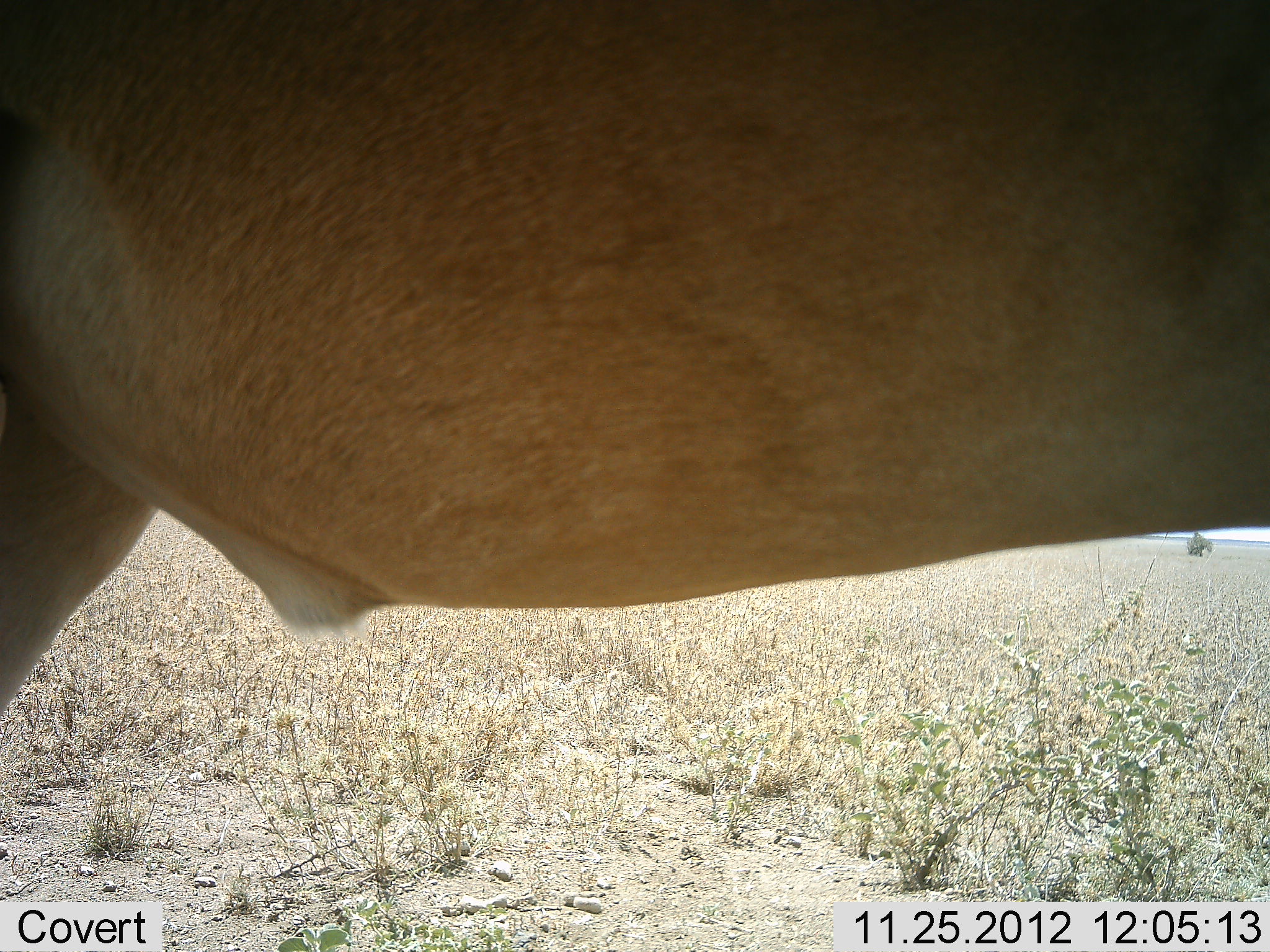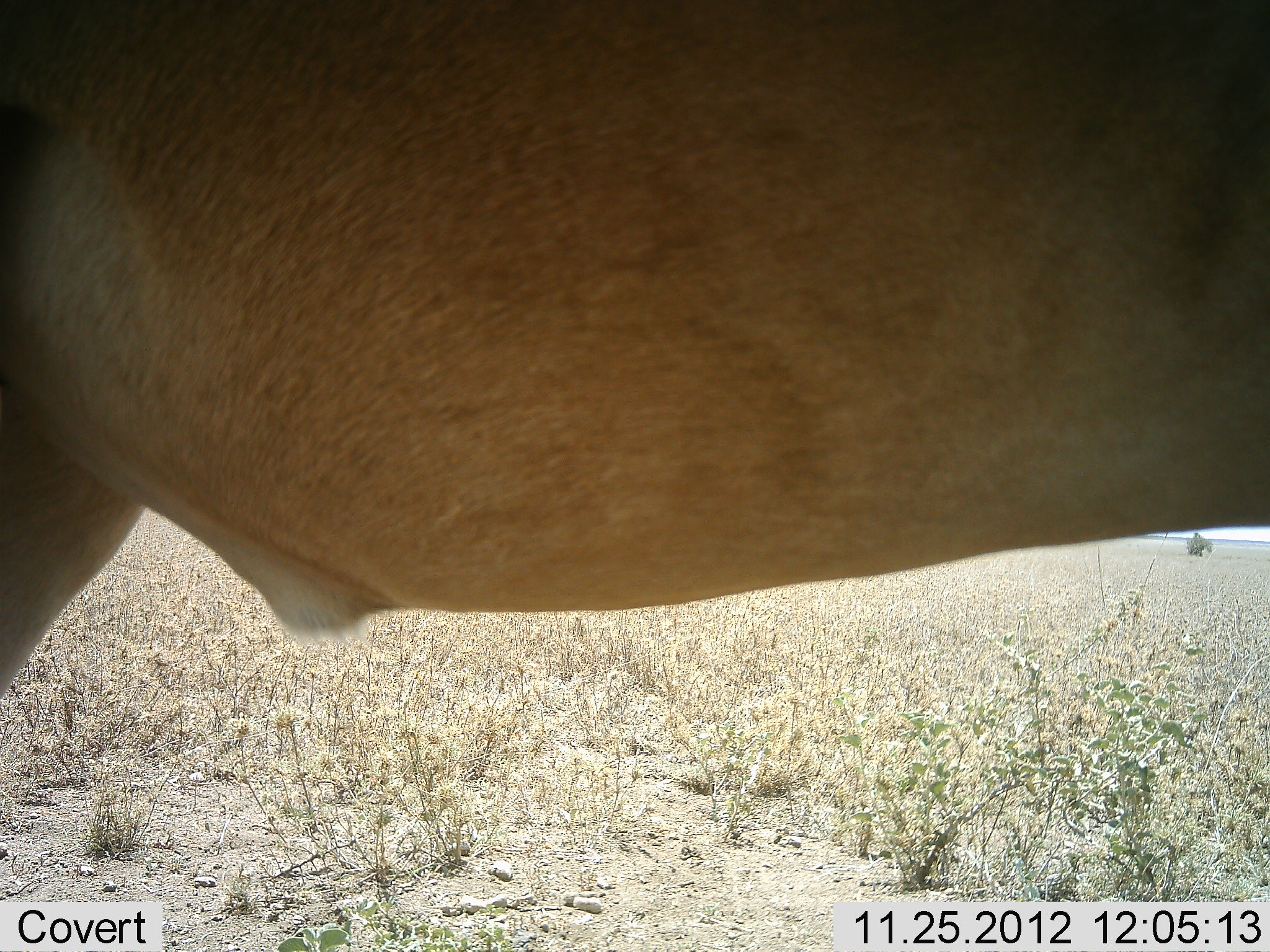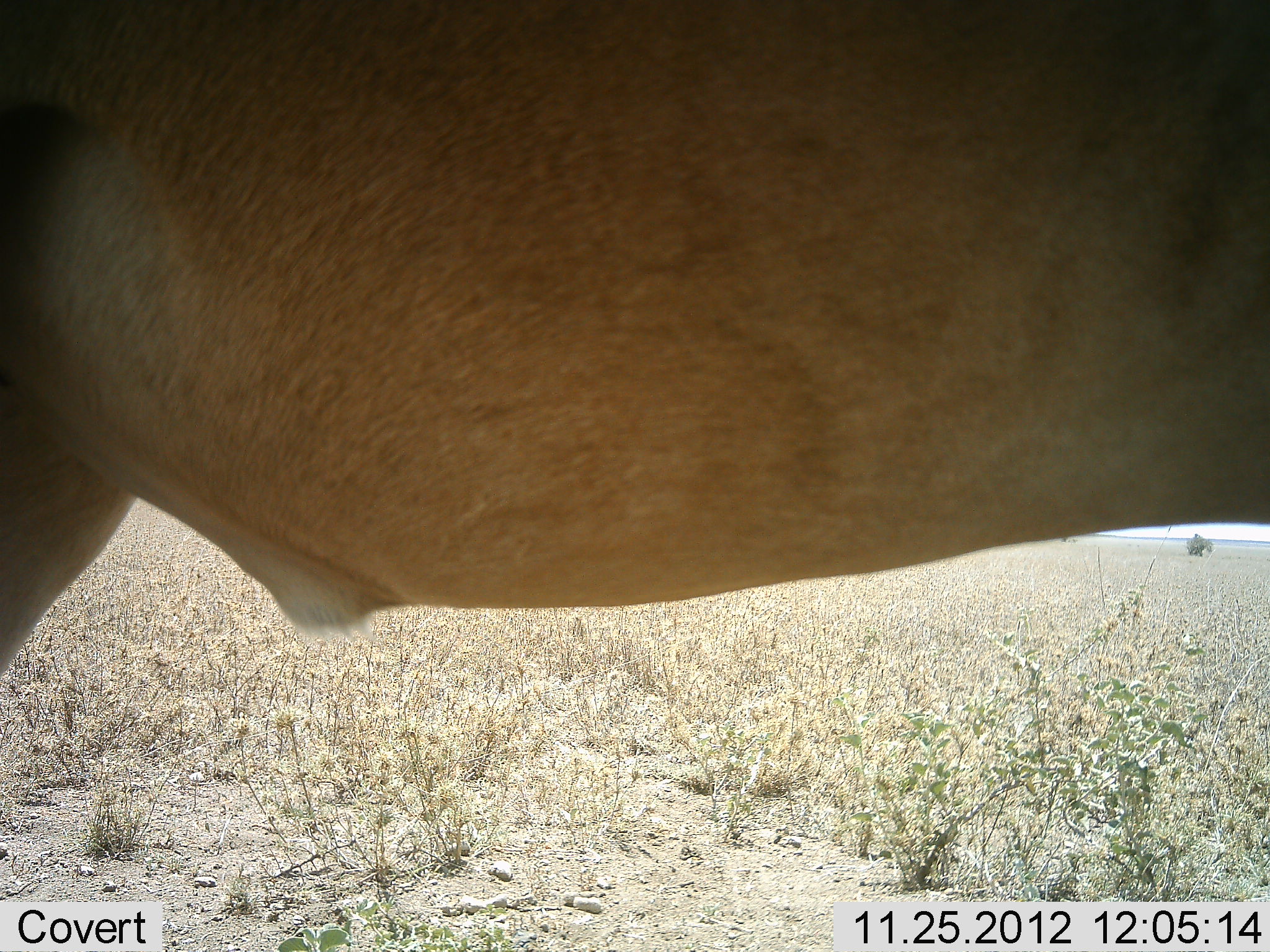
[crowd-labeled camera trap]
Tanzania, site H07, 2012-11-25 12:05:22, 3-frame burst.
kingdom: Animalia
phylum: Chordata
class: Mammalia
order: Artiodactyla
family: Bovidae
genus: Alcelaphus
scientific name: Alcelaphus buselaphus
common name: hartebeest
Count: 1.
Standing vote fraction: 90%.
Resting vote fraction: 0%.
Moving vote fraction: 10%.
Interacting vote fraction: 0%.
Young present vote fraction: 0%.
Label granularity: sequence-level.